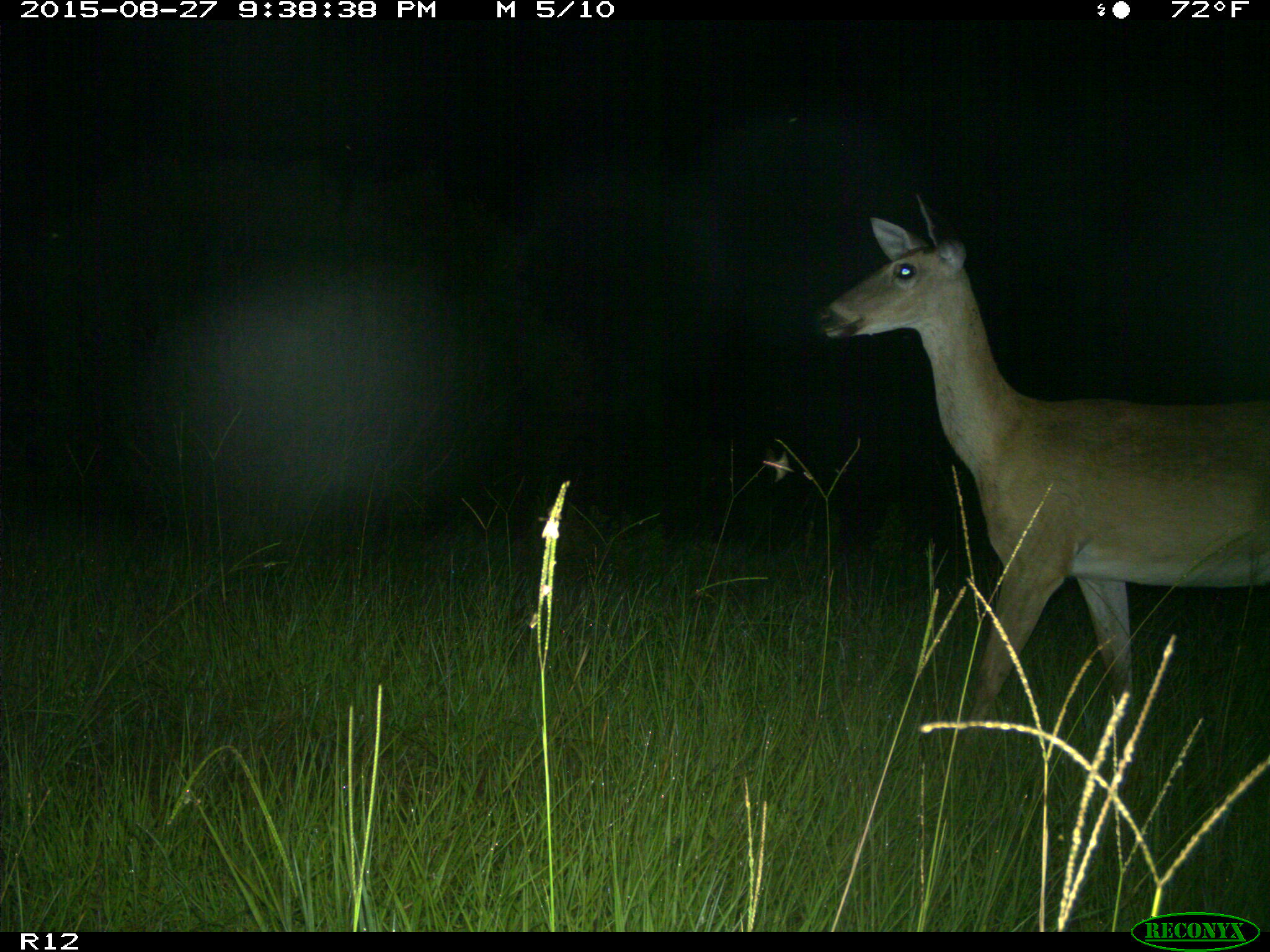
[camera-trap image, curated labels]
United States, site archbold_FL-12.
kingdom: Animalia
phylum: Chordata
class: Mammalia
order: Artiodactyla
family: Cervidae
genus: Odocoileus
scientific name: Odocoileus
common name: deer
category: unidentified deer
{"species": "unidentified deer (deer) (Odocoileus)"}